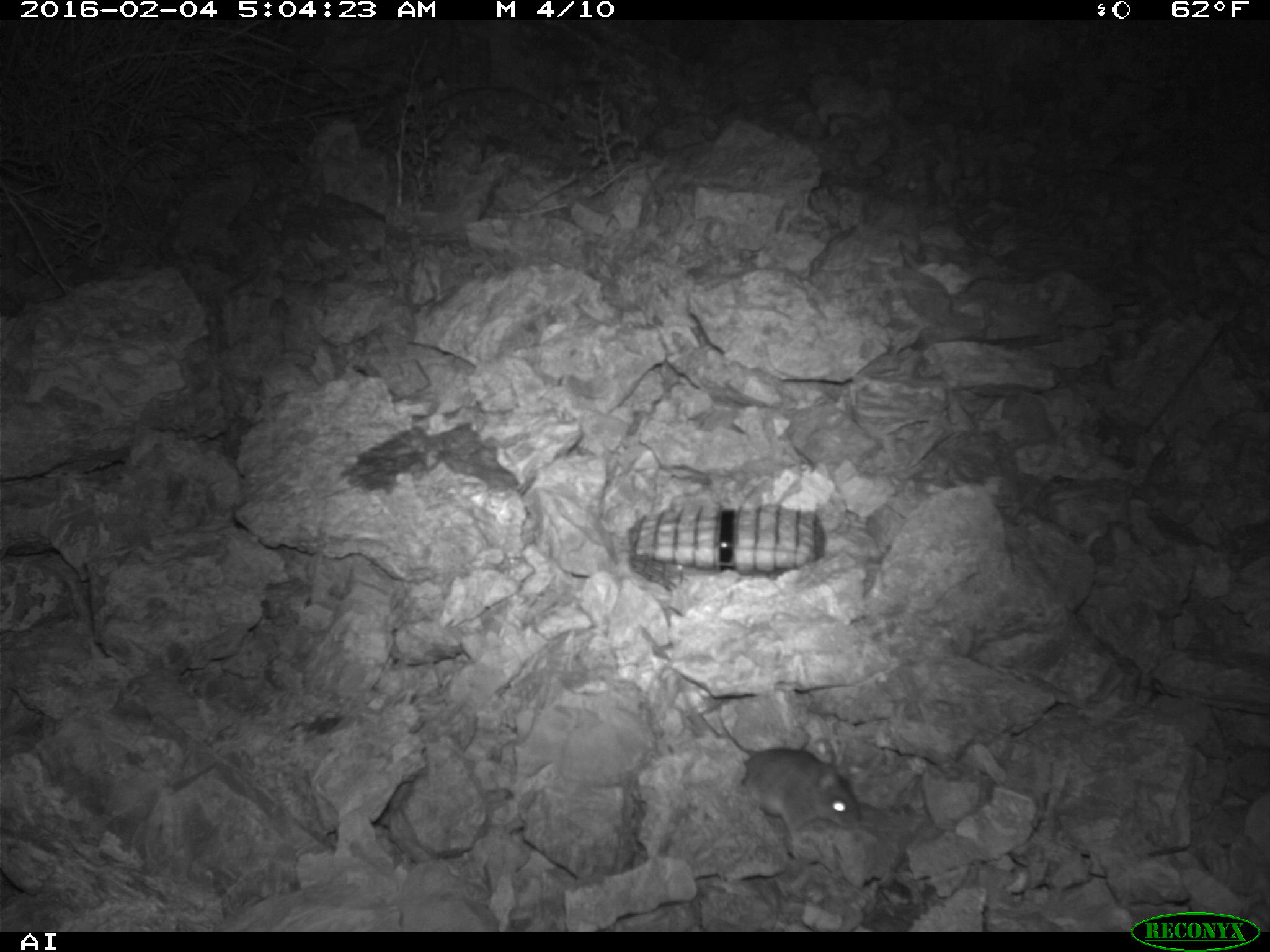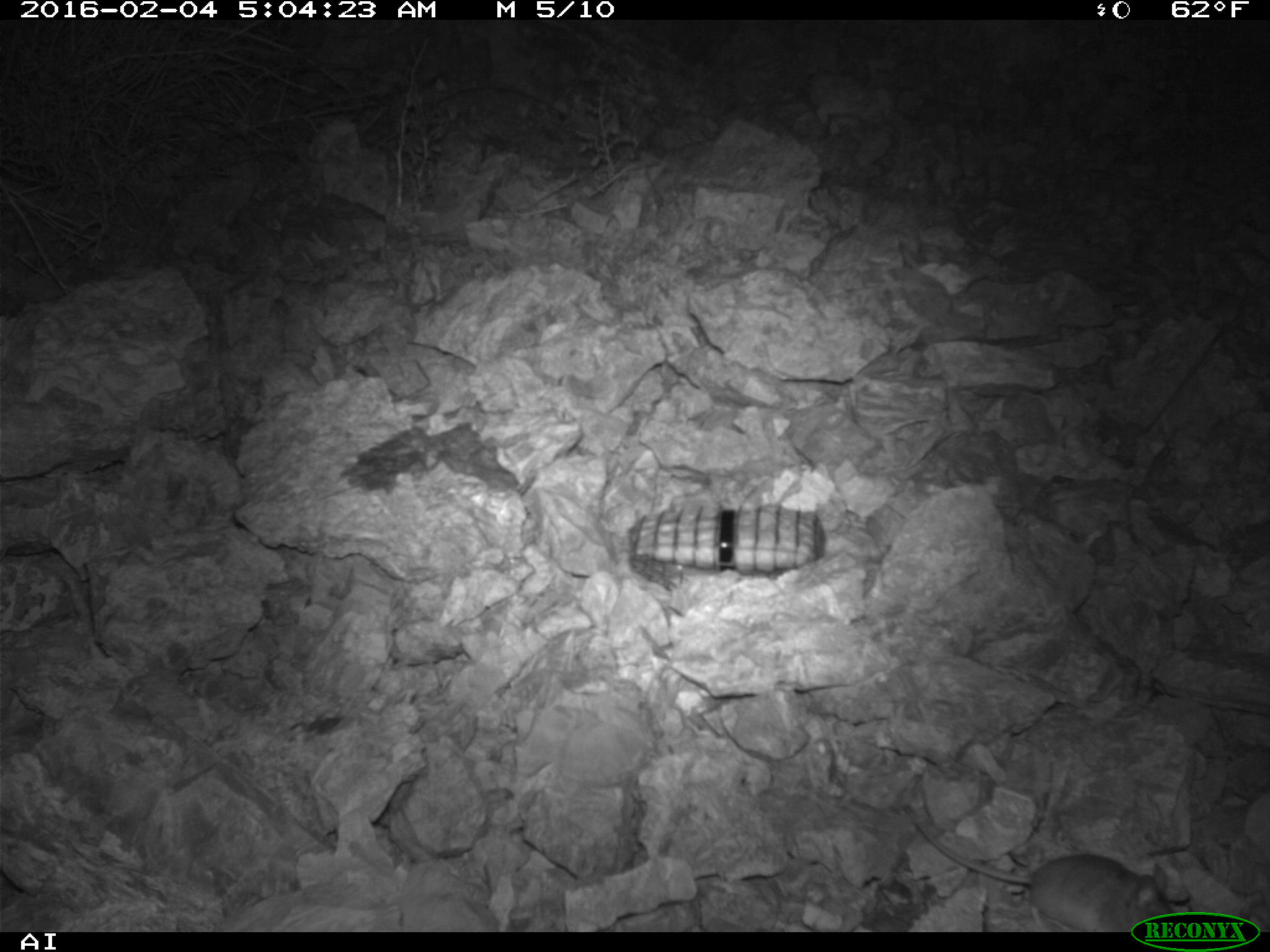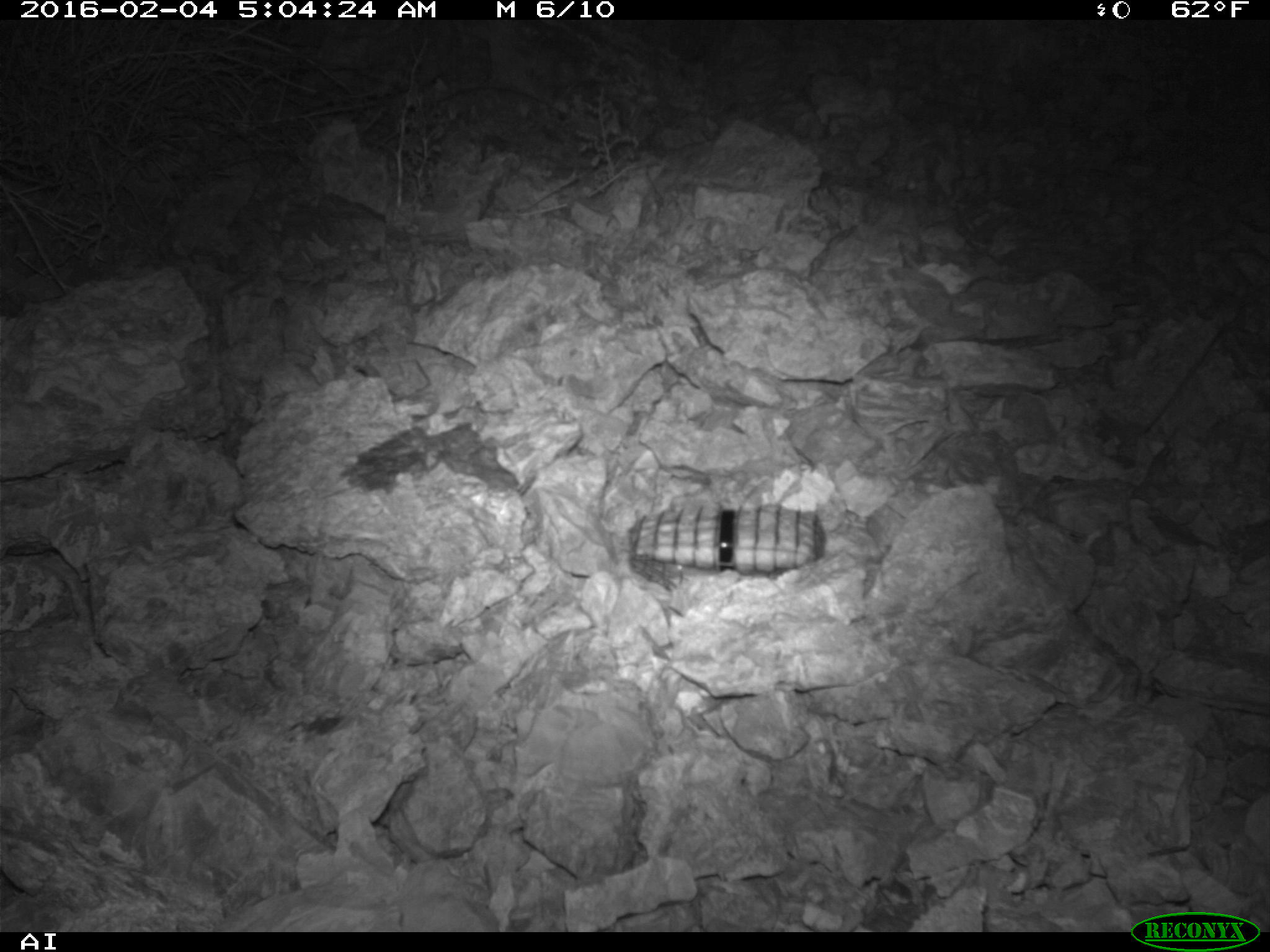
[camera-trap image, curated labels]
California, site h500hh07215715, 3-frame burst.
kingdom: Animalia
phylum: Chordata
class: Mammalia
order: Rodentia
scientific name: Rodentia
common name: rodent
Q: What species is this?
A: Rodent (Rodentia).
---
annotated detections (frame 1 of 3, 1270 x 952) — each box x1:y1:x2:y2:
rodent: 640:626:861:839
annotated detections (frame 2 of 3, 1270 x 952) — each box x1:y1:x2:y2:
rodent: 906:805:1184:932